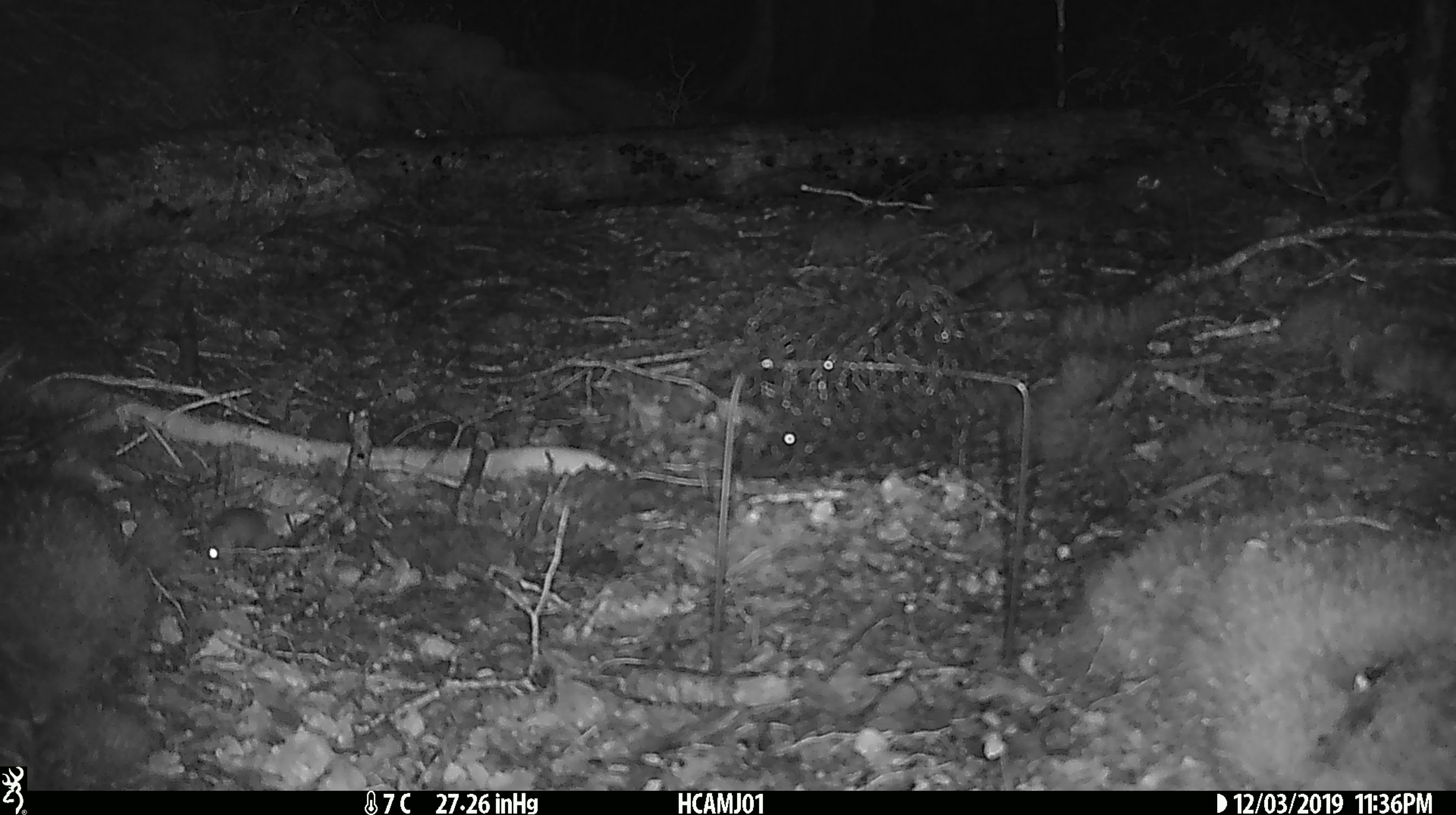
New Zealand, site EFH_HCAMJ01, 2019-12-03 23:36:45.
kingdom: Animalia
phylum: Chordata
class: Mammalia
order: Rodentia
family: Muridae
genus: Mus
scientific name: Mus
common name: mouse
Mouse (Mus).